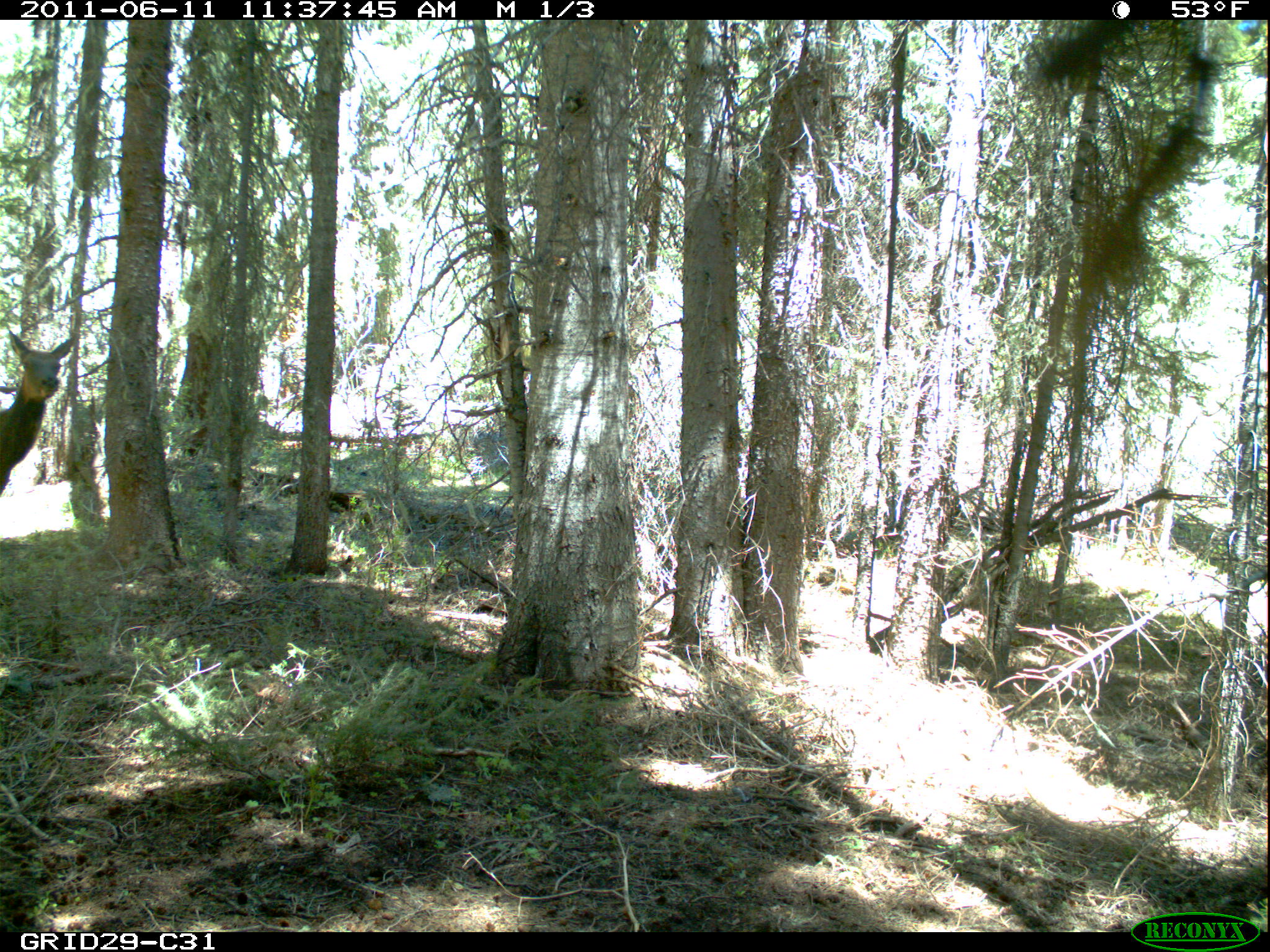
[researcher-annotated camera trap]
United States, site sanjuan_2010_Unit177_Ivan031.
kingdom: Animalia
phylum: Chordata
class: Mammalia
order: Artiodactyla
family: Cervidae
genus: Cervus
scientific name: Cervus elaphus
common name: red deer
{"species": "Cervus elaphus (red deer)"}